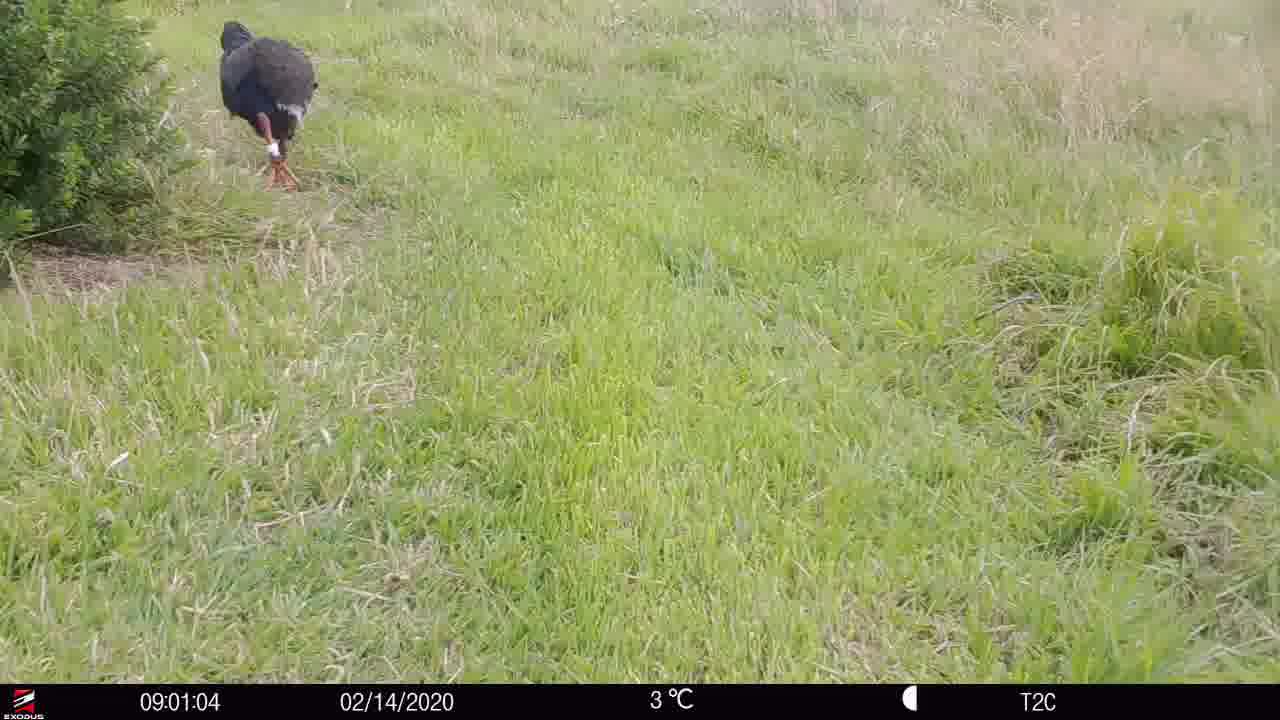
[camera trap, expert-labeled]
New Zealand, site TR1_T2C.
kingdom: Animalia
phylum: Chordata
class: Aves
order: Gruiformes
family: Rallidae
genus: Porphyrio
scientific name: Porphyrio mantelli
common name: takahe